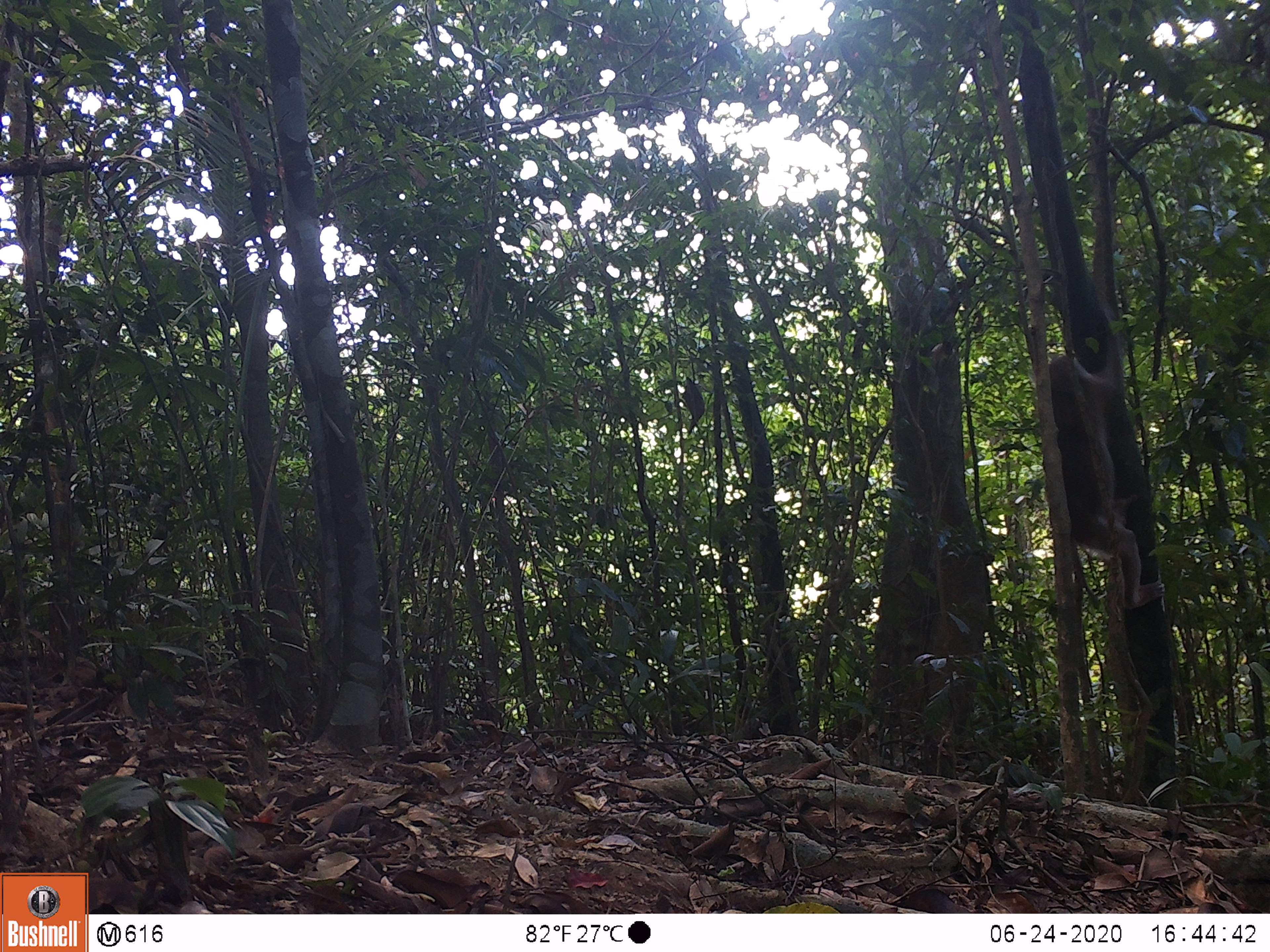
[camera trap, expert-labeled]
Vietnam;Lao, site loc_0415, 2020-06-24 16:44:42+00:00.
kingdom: Animalia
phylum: Chordata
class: Mammalia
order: Primates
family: Cercopithecidae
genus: Macaca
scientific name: Macaca nemestrina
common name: pig-tailed macaque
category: pig tailed macaque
Pig tailed macaque (pig-tailed macaque) (Macaca nemestrina). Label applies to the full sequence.